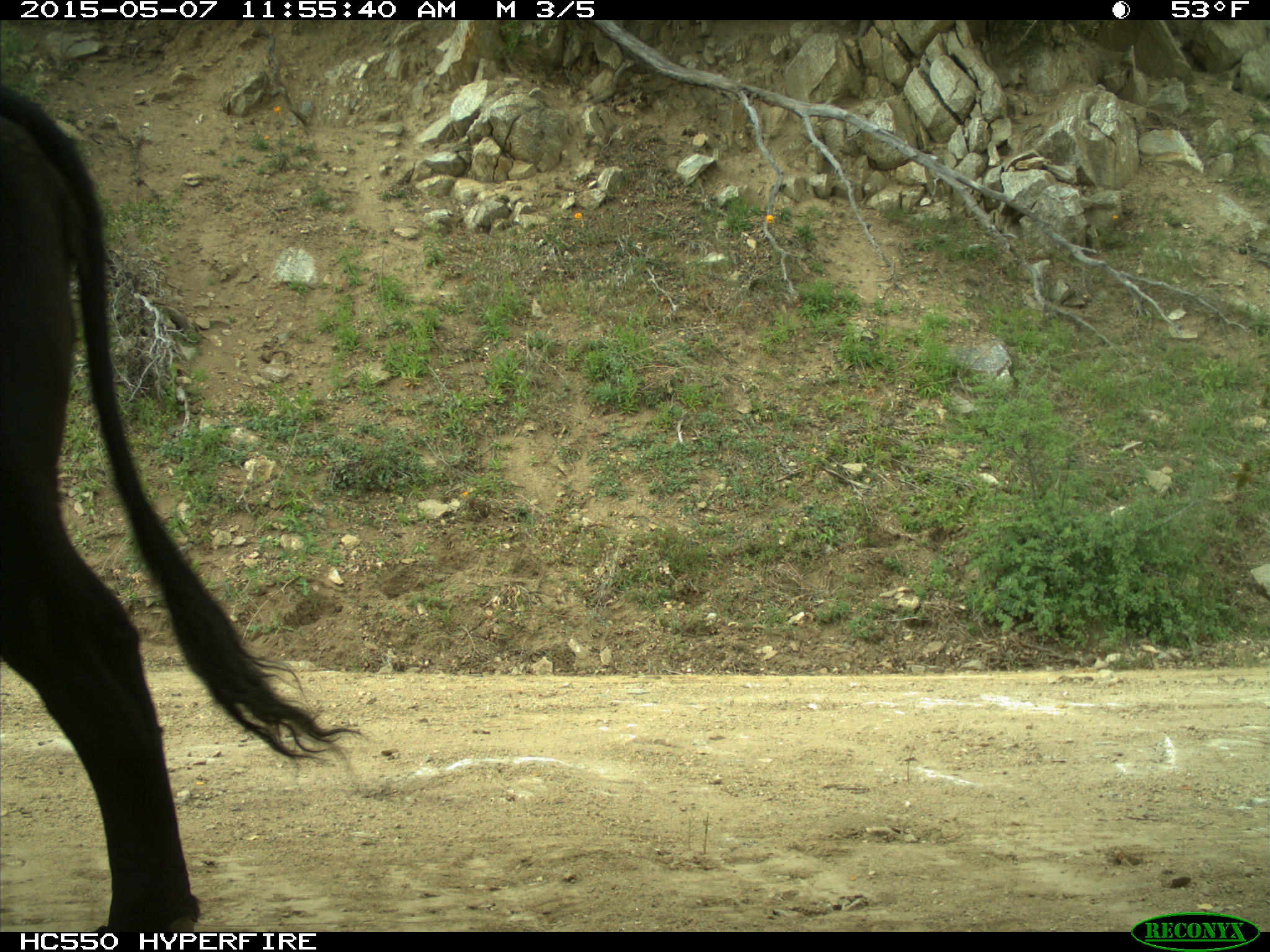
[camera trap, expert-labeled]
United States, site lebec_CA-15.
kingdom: Animalia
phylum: Chordata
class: Mammalia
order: Artiodactyla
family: Bovidae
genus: Bos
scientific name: Bos taurus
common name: domestic cow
Bos taurus (domestic cow).